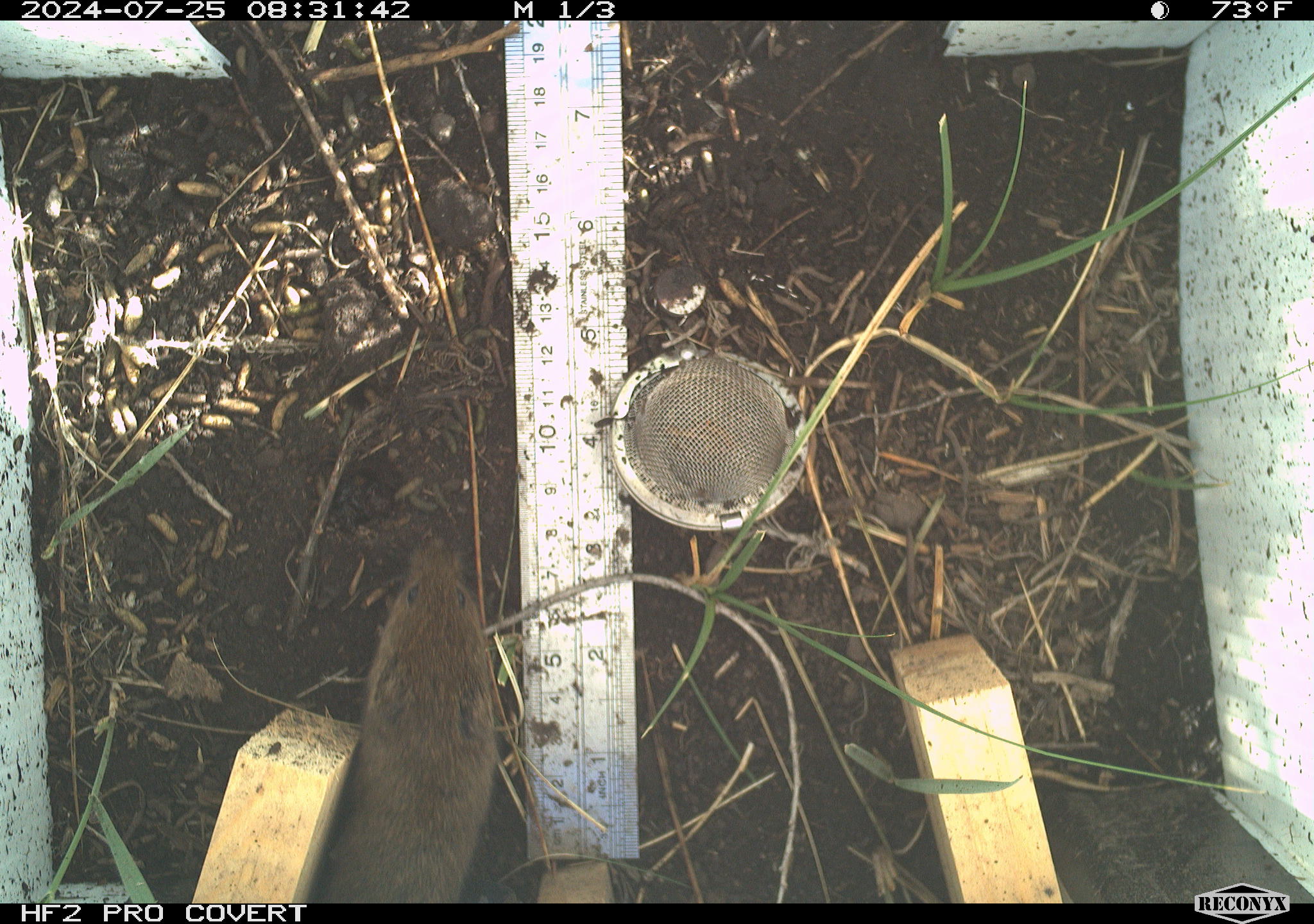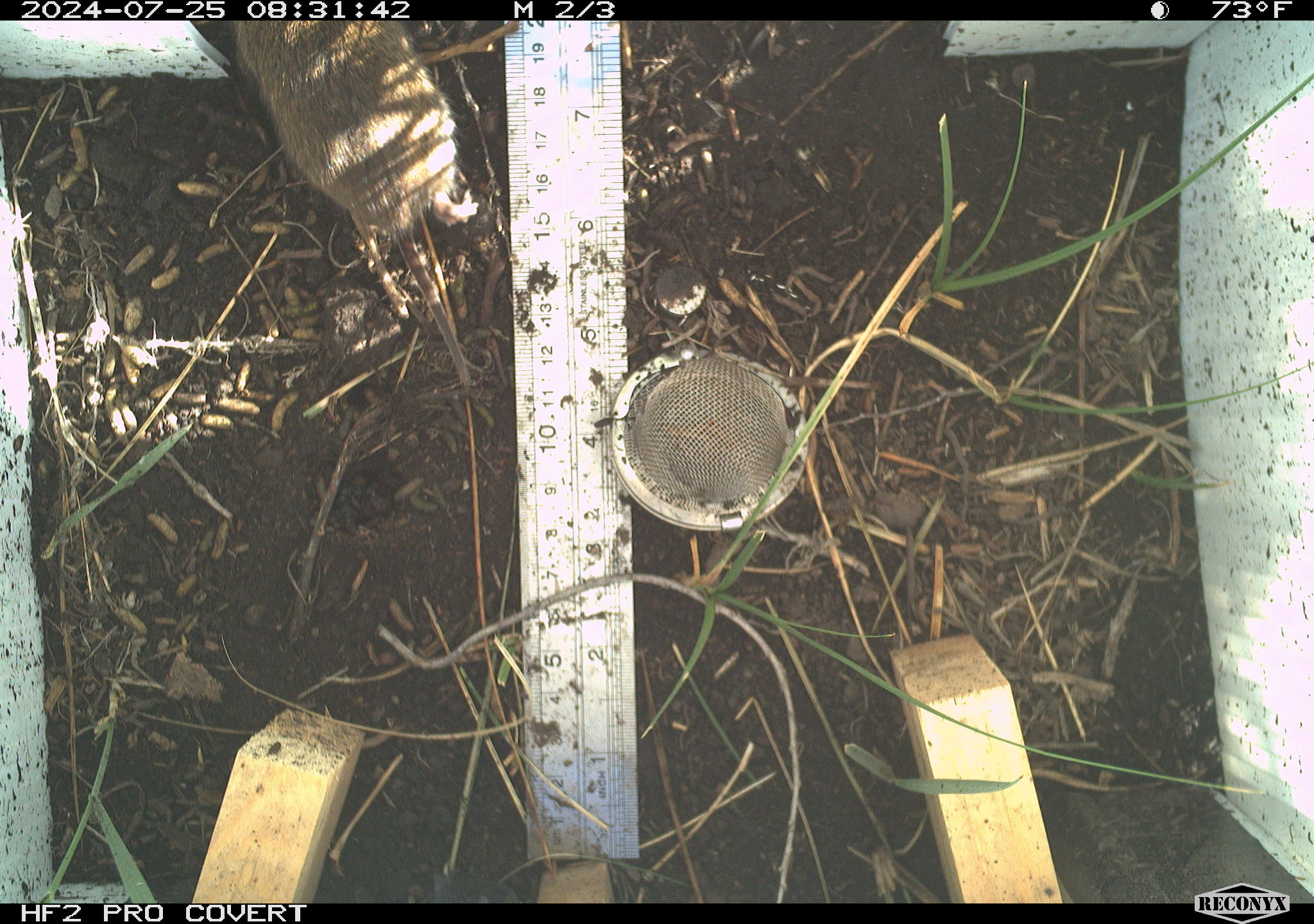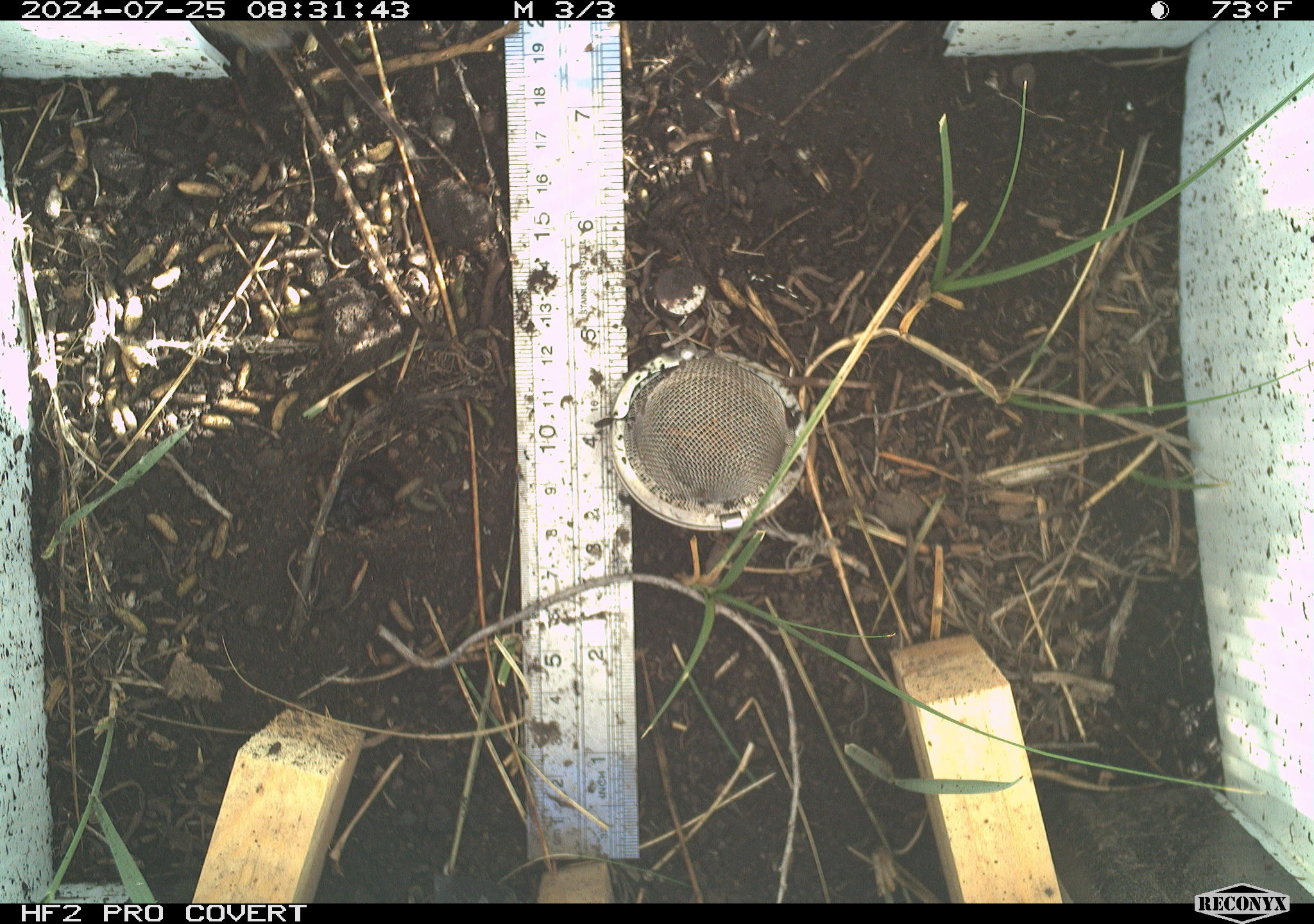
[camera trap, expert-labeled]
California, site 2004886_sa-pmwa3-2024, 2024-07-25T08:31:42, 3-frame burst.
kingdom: Animalia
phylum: Chordata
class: Mammalia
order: Rodentia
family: Cricetidae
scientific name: Arvicolinae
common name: voles, lemmings, and muskrats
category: arvicolinae subfamily